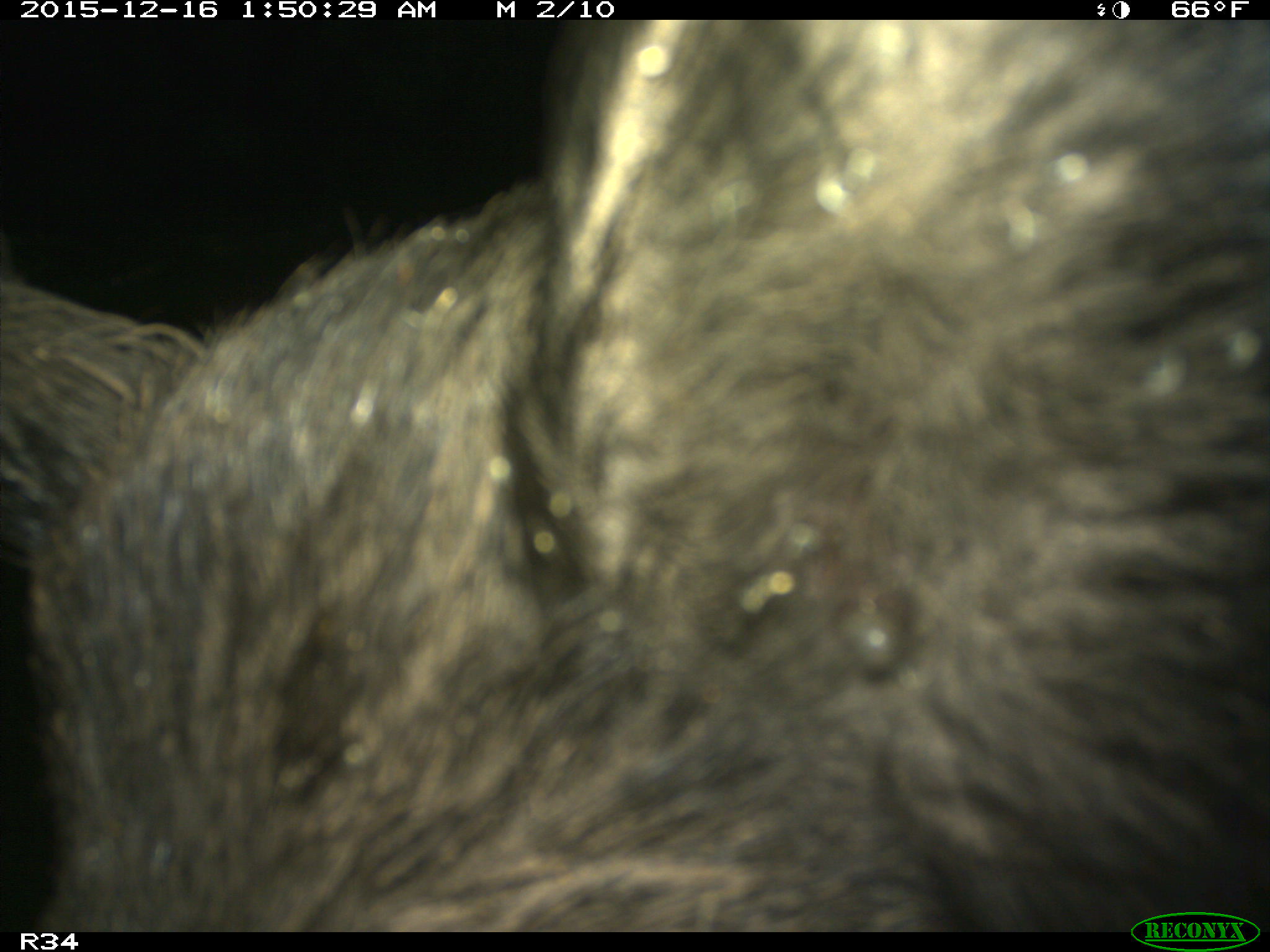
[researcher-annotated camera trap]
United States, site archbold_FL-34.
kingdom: Animalia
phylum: Chordata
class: Mammalia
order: Artiodactyla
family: Suidae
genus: Sus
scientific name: Sus scrofa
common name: wild boar